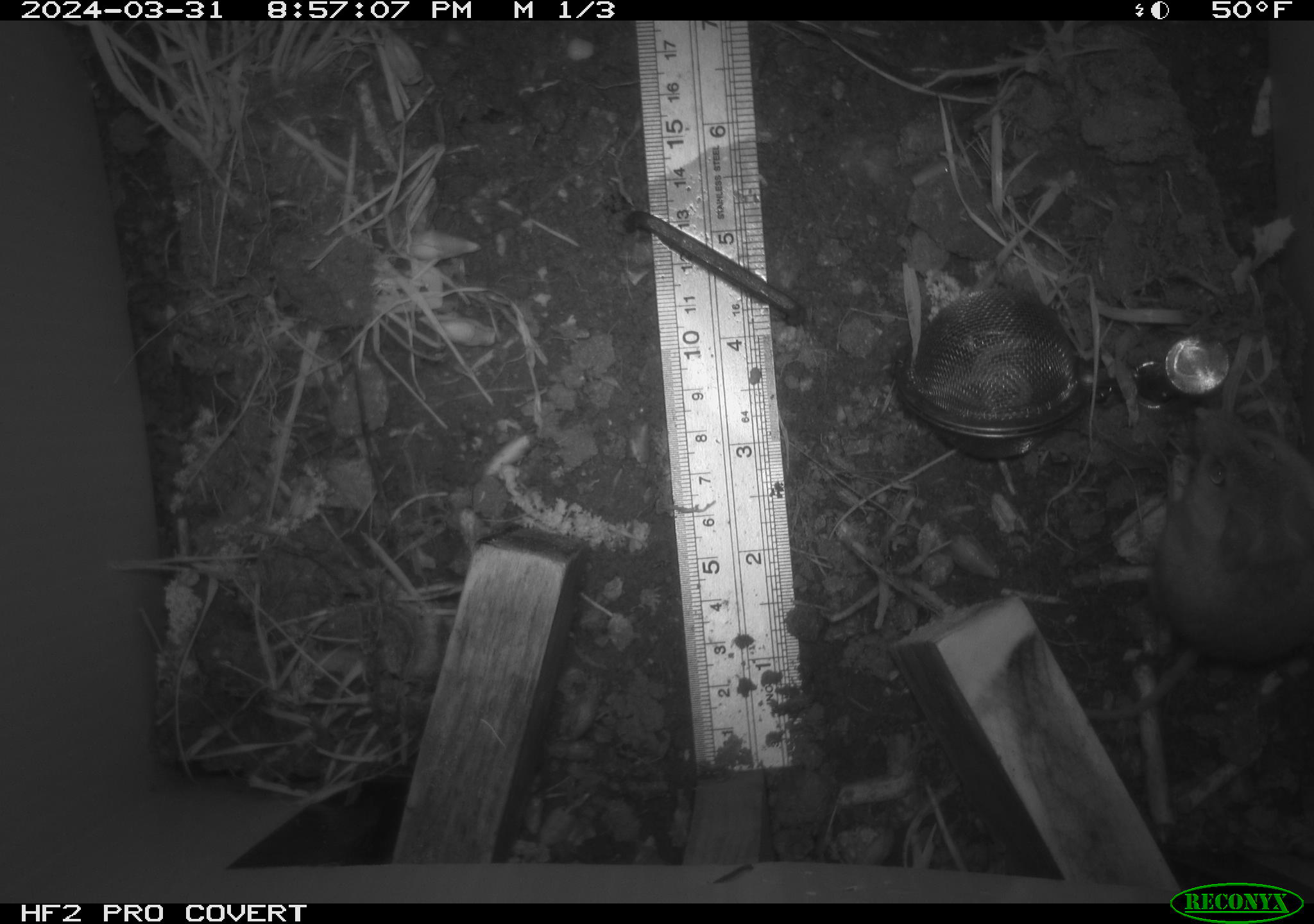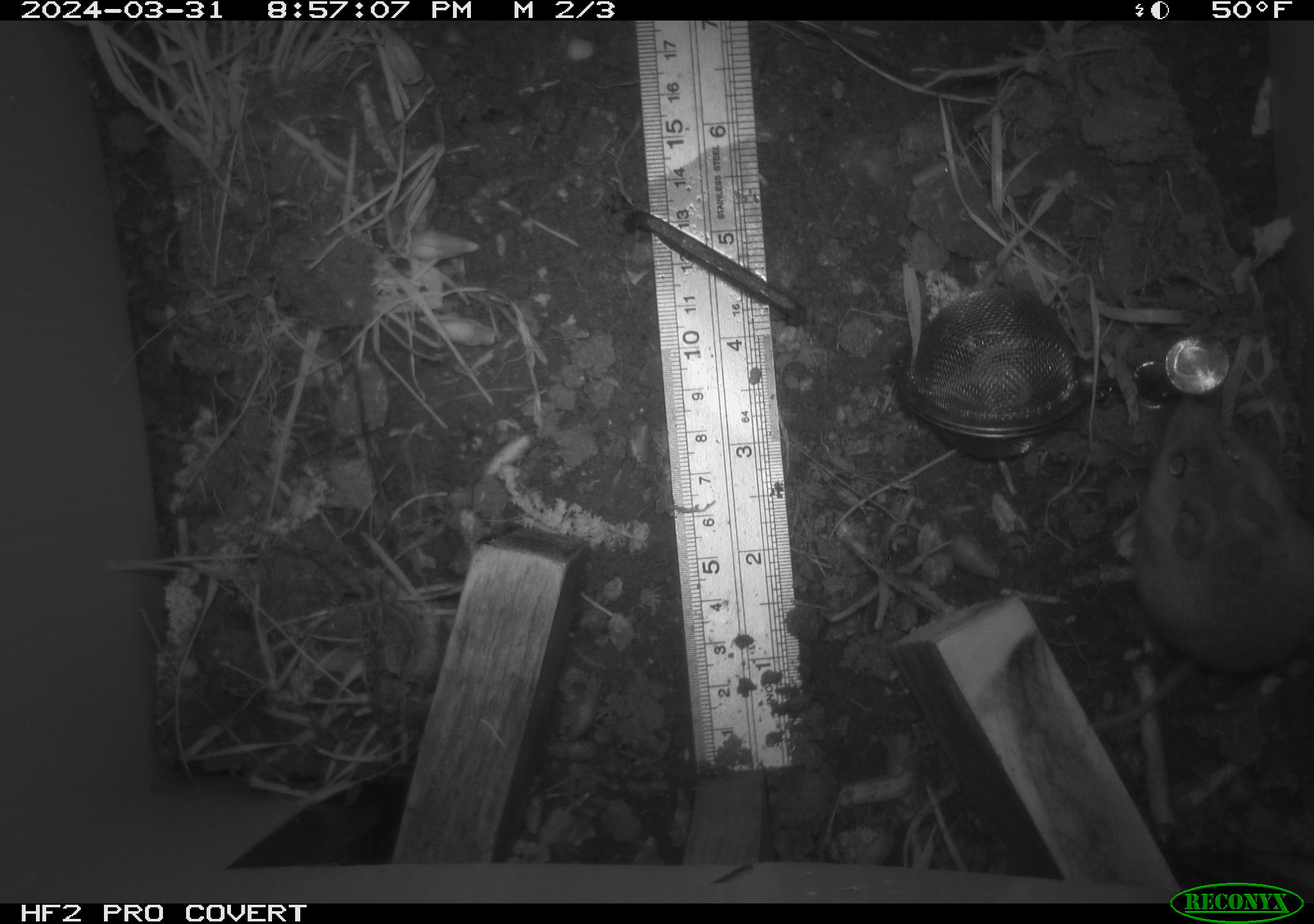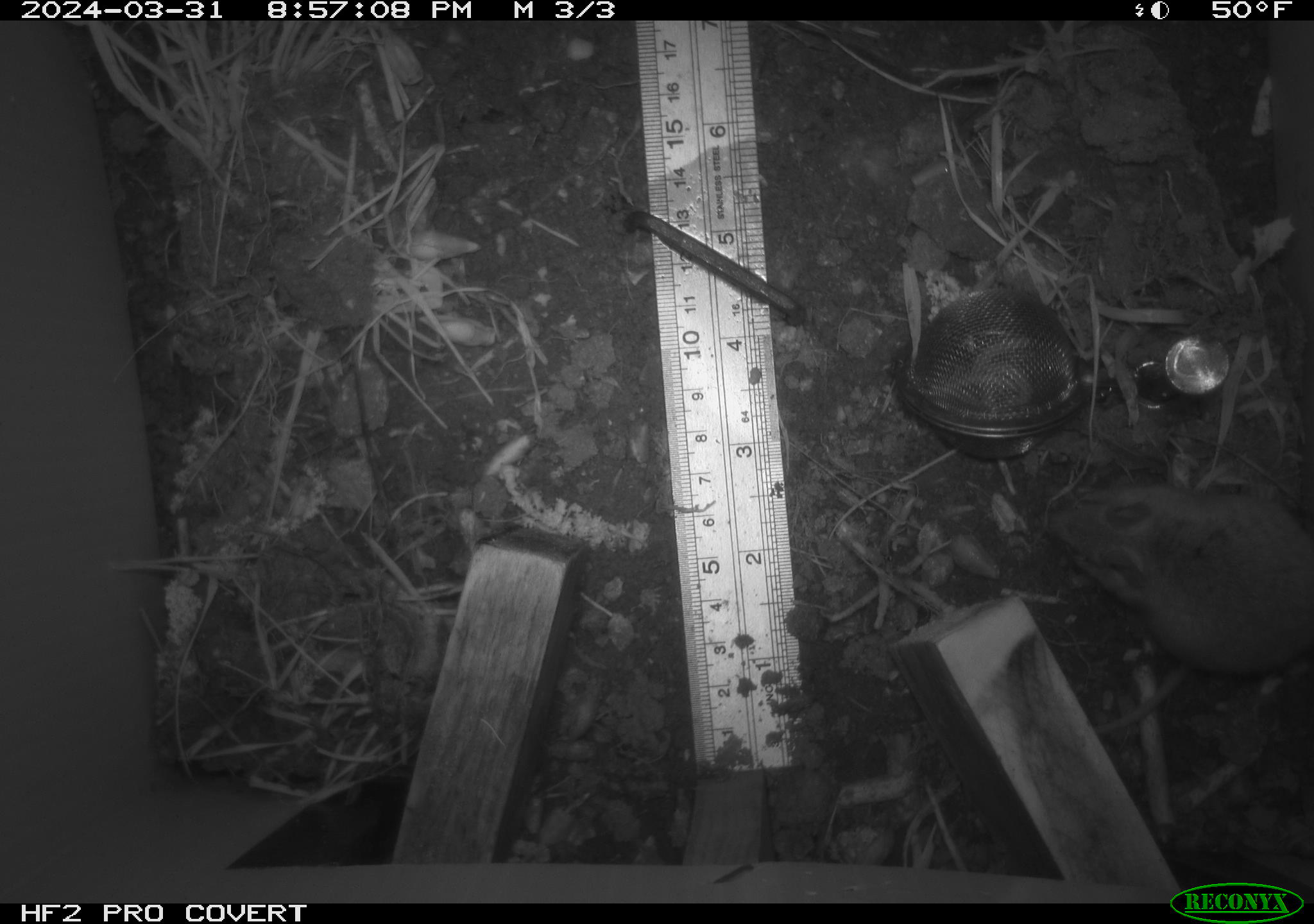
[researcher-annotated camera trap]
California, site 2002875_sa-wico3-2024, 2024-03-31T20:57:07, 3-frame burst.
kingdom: Animalia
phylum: Chordata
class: Mammalia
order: Rodentia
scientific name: Rodentia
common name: mouse species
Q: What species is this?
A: Mouse species (Rodentia).